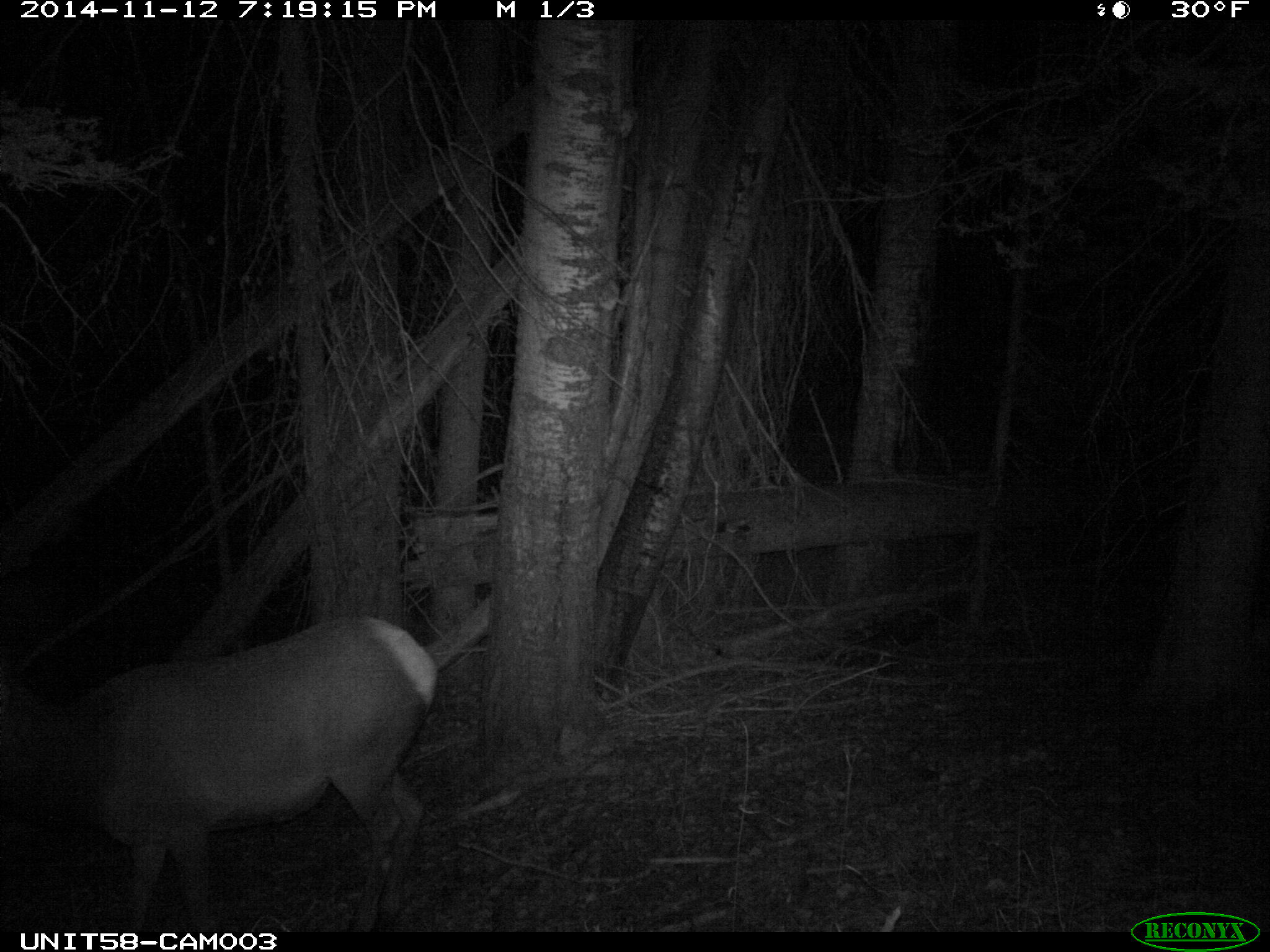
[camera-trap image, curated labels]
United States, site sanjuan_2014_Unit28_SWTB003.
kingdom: Animalia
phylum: Chordata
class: Mammalia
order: Artiodactyla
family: Cervidae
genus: Cervus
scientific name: Cervus elaphus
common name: red deer